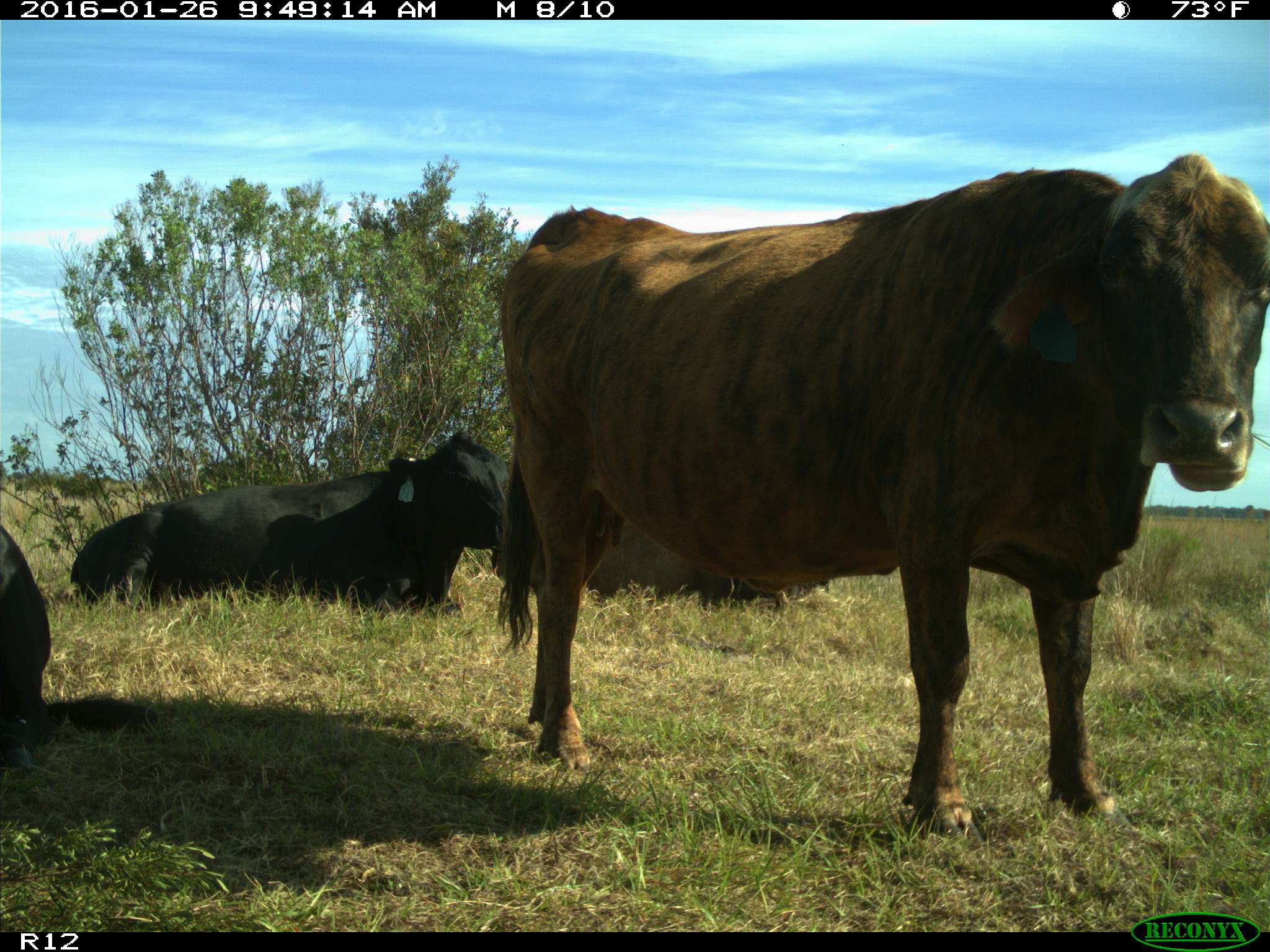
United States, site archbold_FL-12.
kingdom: Animalia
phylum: Chordata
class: Mammalia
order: Artiodactyla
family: Bovidae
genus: Bos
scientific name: Bos taurus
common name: domestic cow